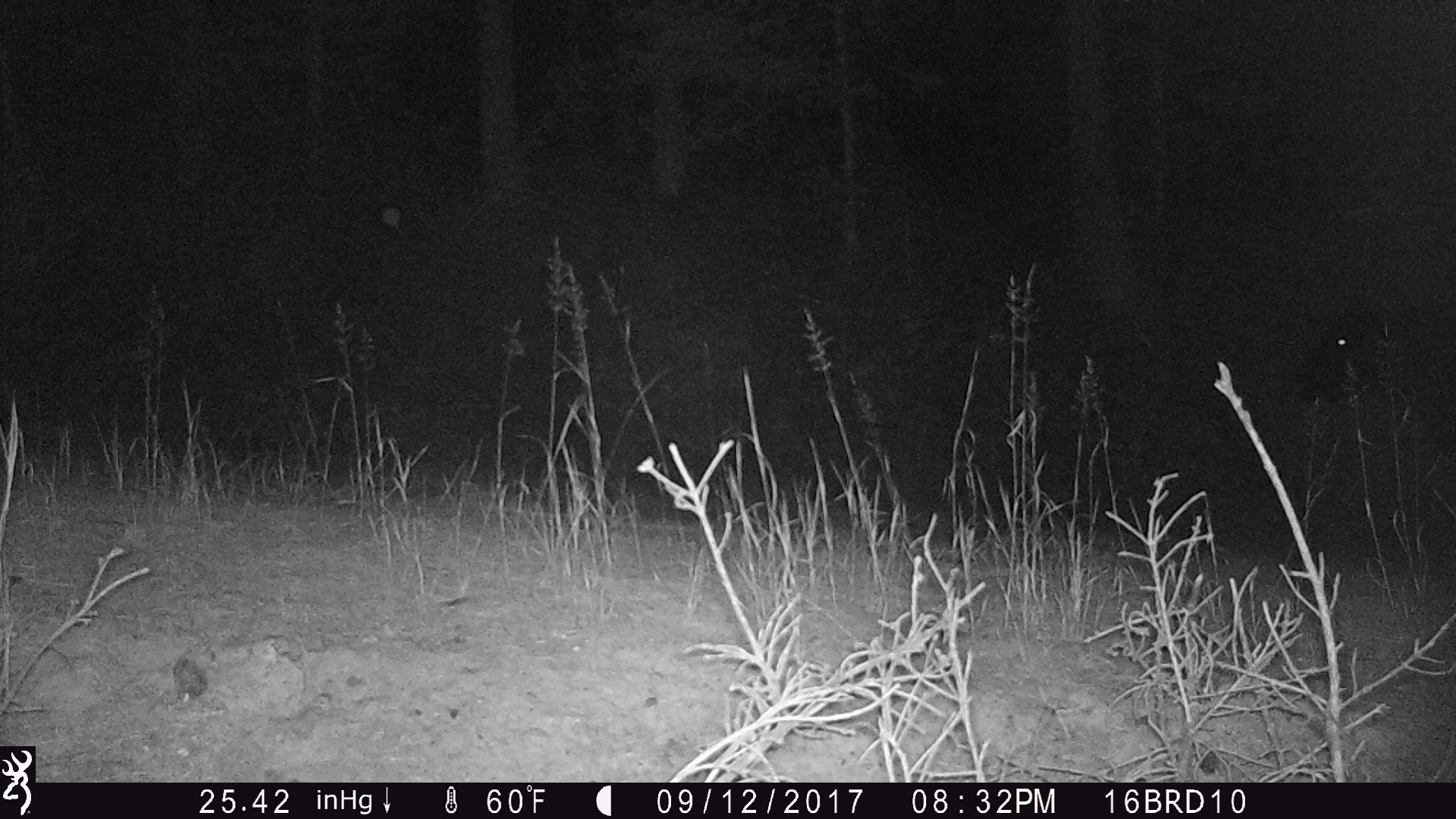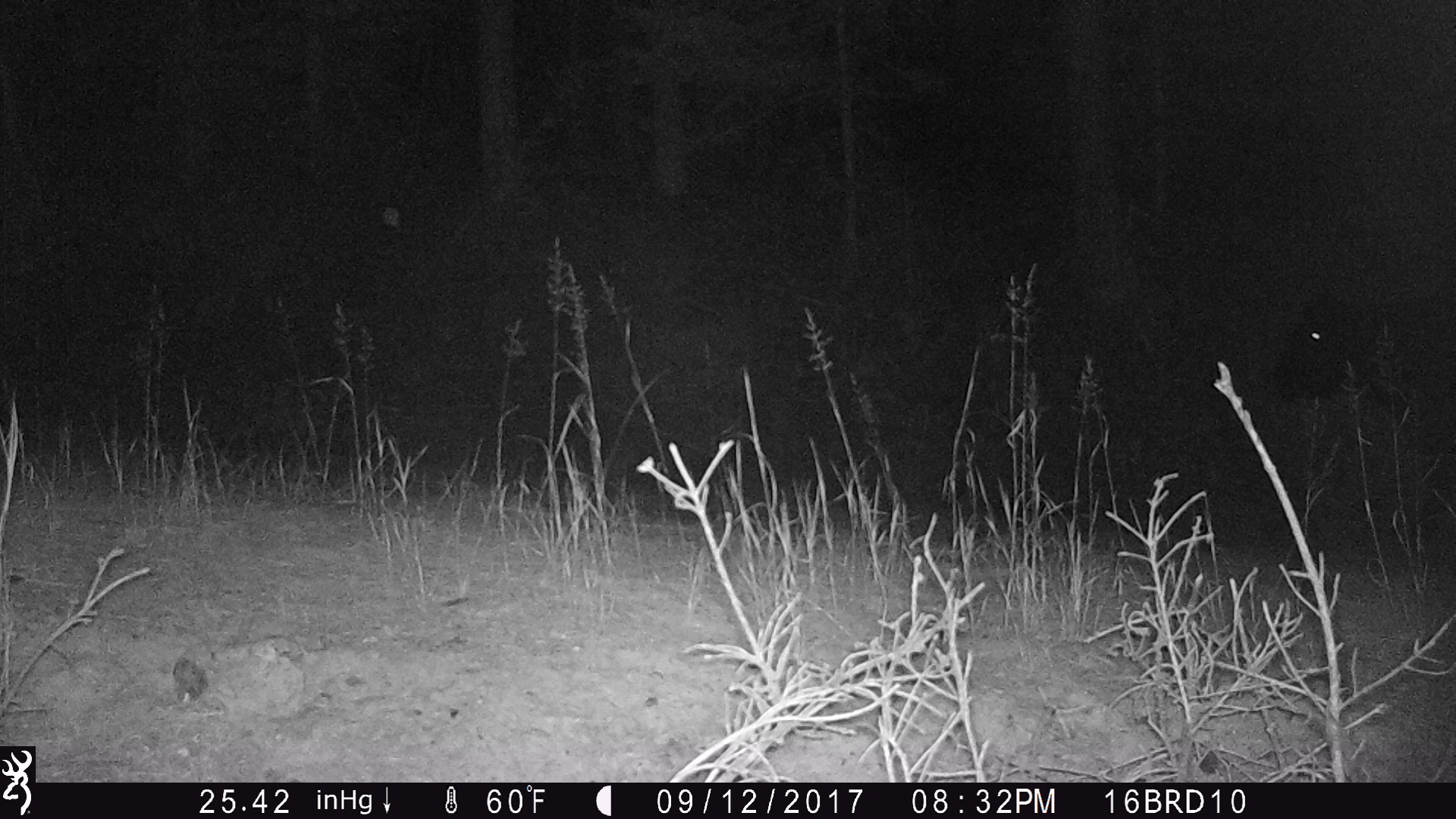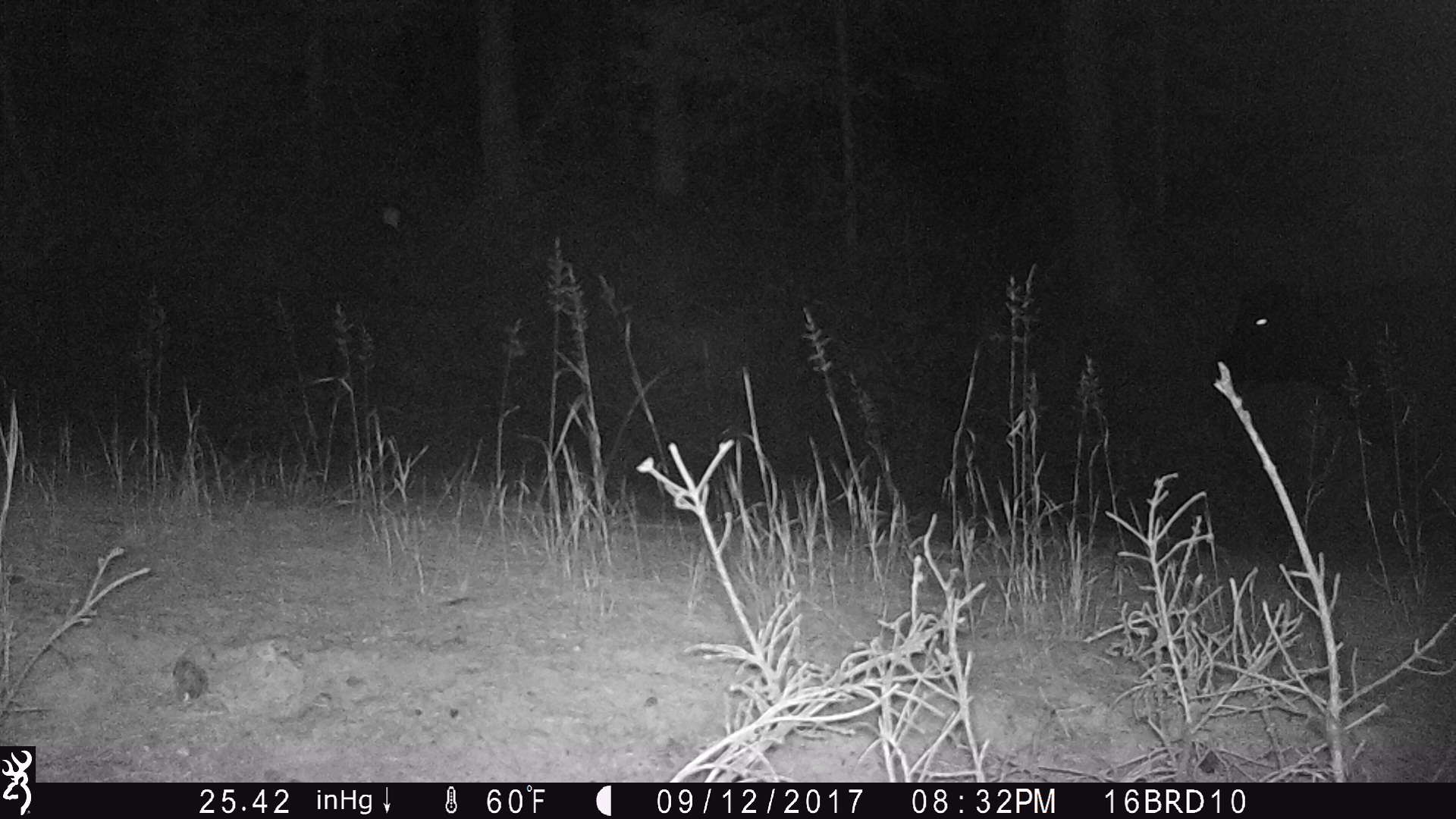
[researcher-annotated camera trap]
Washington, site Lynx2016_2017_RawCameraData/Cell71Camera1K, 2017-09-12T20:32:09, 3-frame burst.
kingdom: Animalia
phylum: Chordata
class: Mammalia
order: Artiodactyla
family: Bovidae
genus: Bos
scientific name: Bos taurus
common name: domestic cattle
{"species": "domestic cattle (Bos taurus)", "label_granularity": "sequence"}